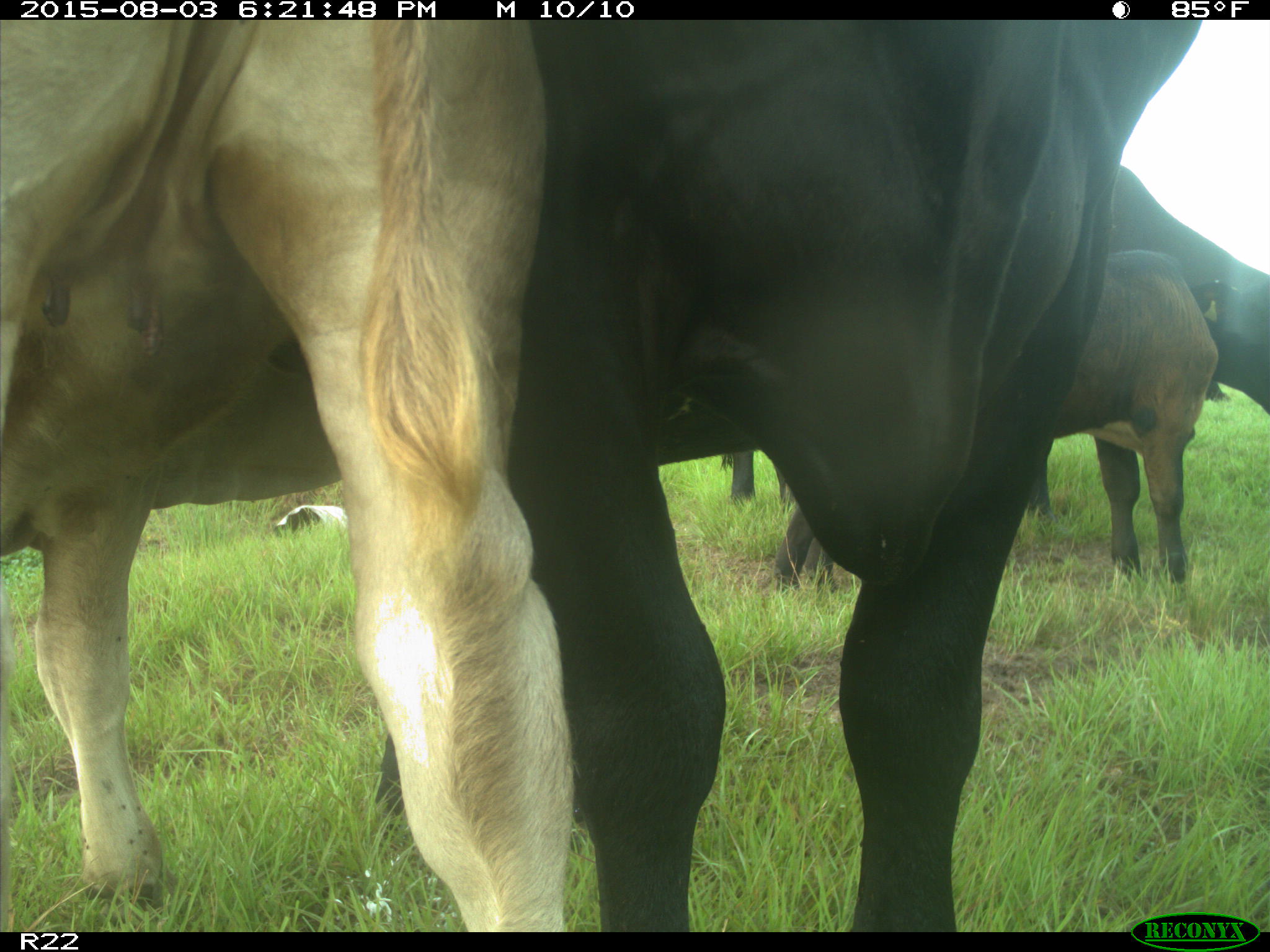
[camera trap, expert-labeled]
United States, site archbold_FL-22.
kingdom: Animalia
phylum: Chordata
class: Mammalia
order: Artiodactyla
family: Bovidae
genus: Bos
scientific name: Bos taurus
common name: domestic cow